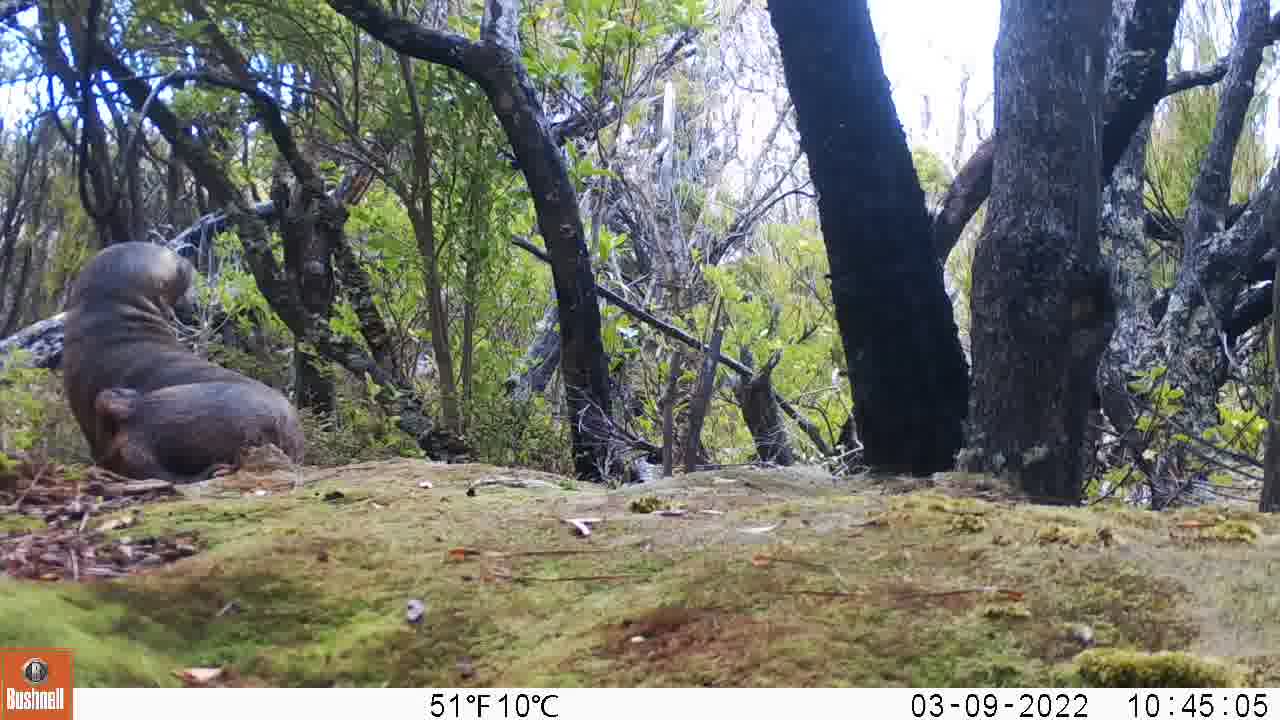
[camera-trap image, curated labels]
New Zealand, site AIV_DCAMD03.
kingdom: Animalia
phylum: Chordata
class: Mammalia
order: Carnivora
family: Otariidae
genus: Phocarctos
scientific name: Phocarctos hookeri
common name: new zealand sea lion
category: sealion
Sealion (new zealand sea lion) (Phocarctos hookeri).